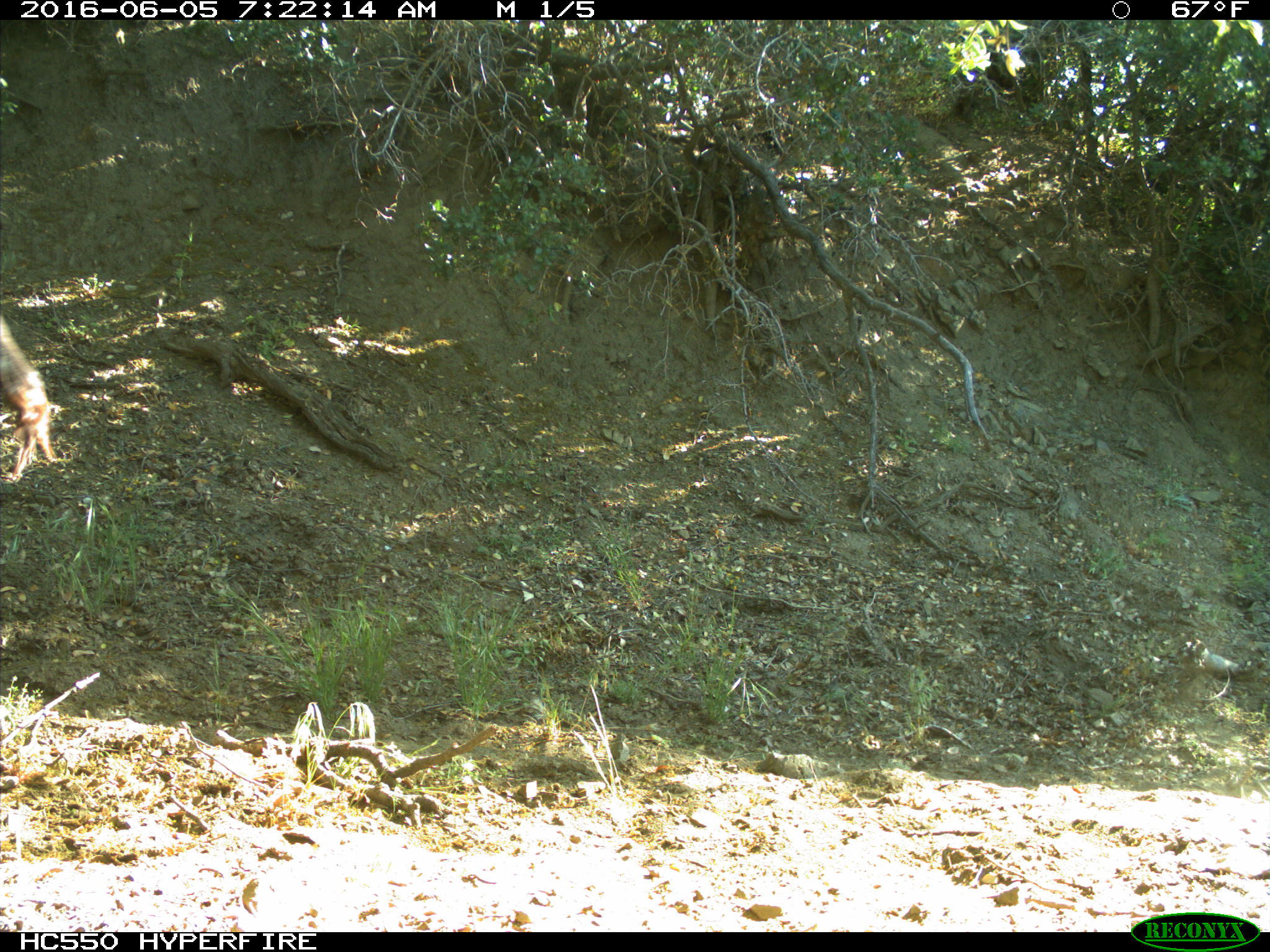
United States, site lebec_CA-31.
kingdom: Animalia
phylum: Chordata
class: Mammalia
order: Artiodactyla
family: Bovidae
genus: Bos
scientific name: Bos taurus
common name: domestic cow